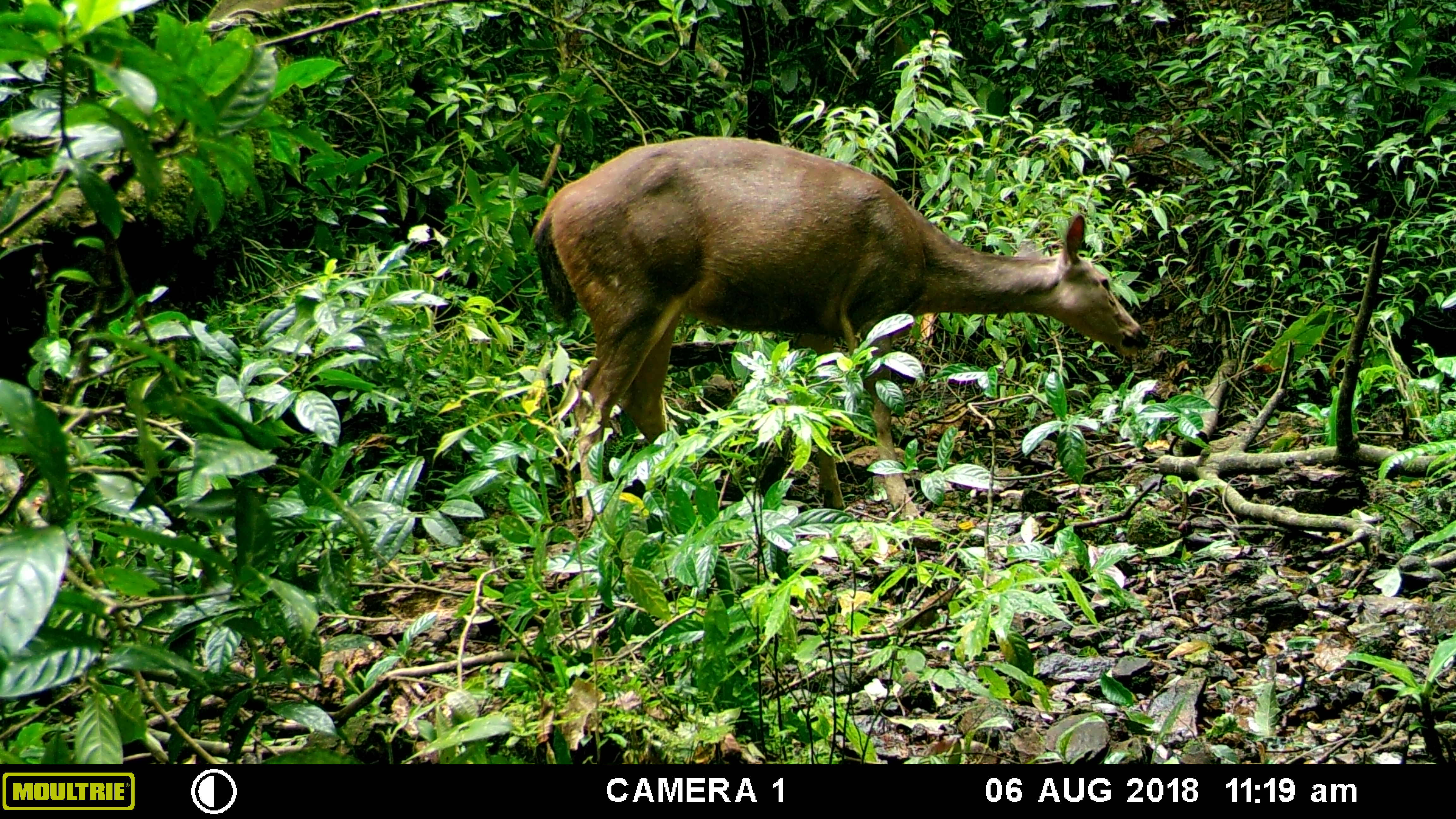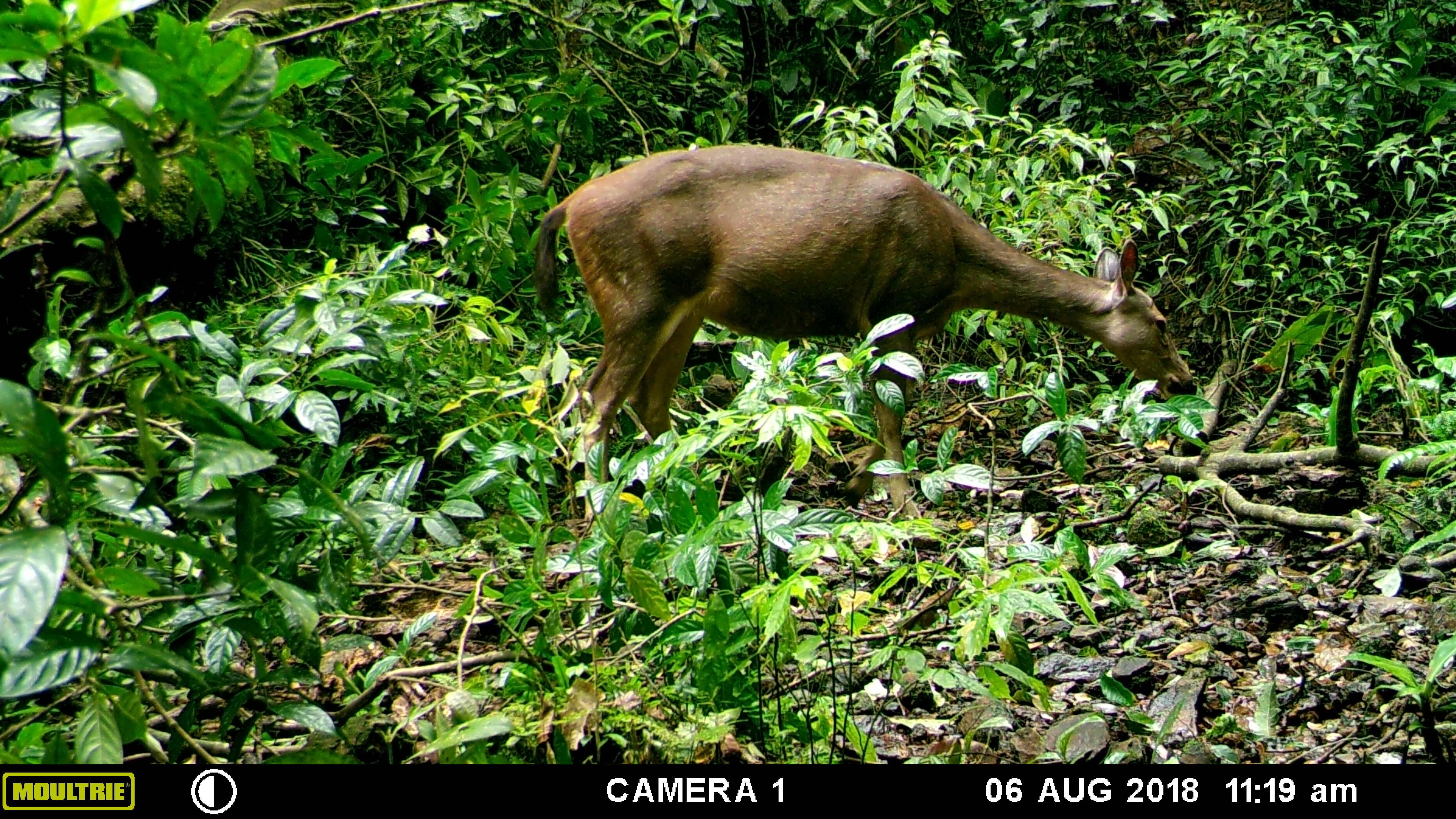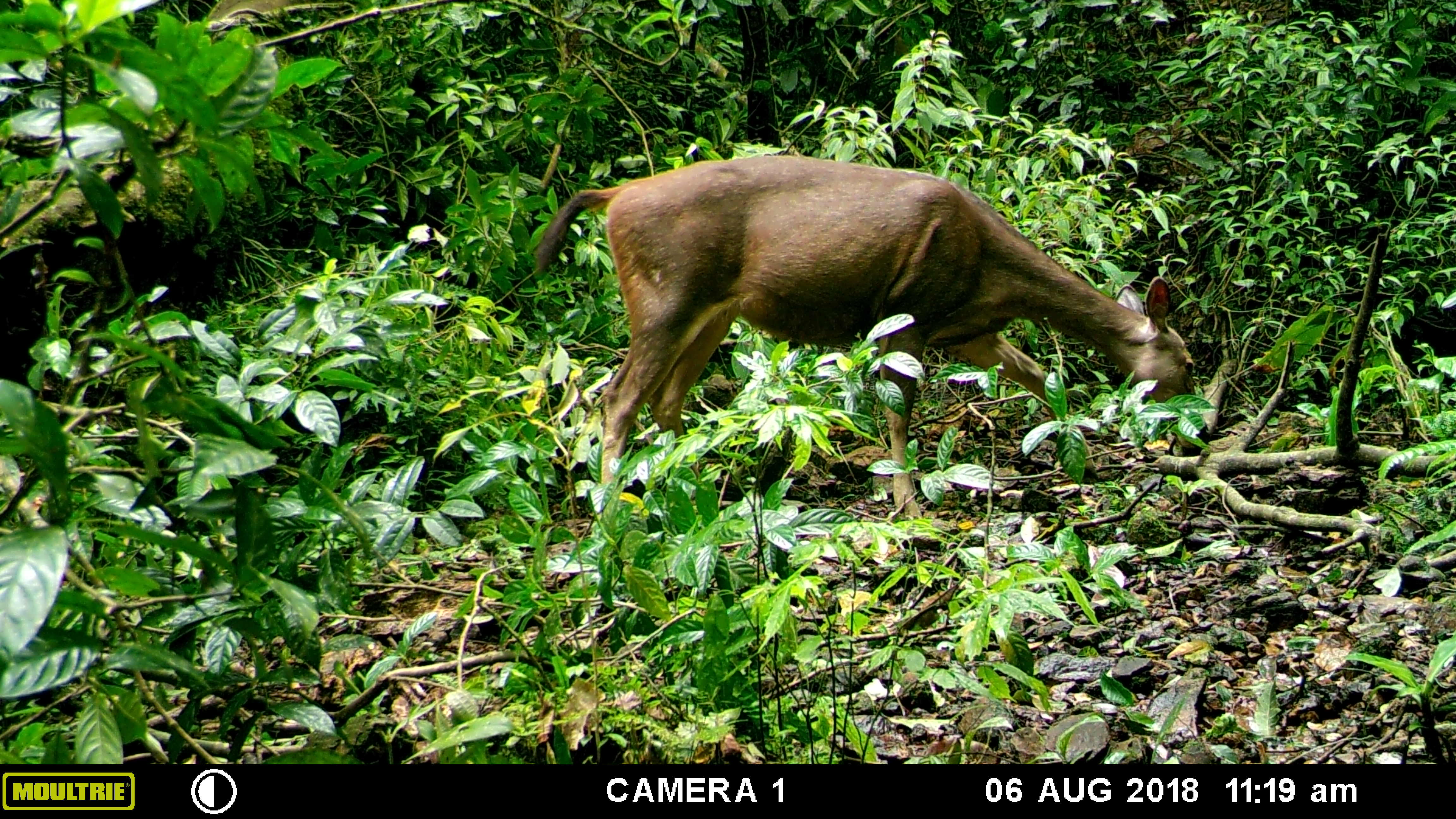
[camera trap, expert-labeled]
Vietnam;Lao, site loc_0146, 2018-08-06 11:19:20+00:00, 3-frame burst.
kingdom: Animalia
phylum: Chordata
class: Mammalia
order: Artiodactyla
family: Cervidae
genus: Rusa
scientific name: Rusa unicolor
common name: sambar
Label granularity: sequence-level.